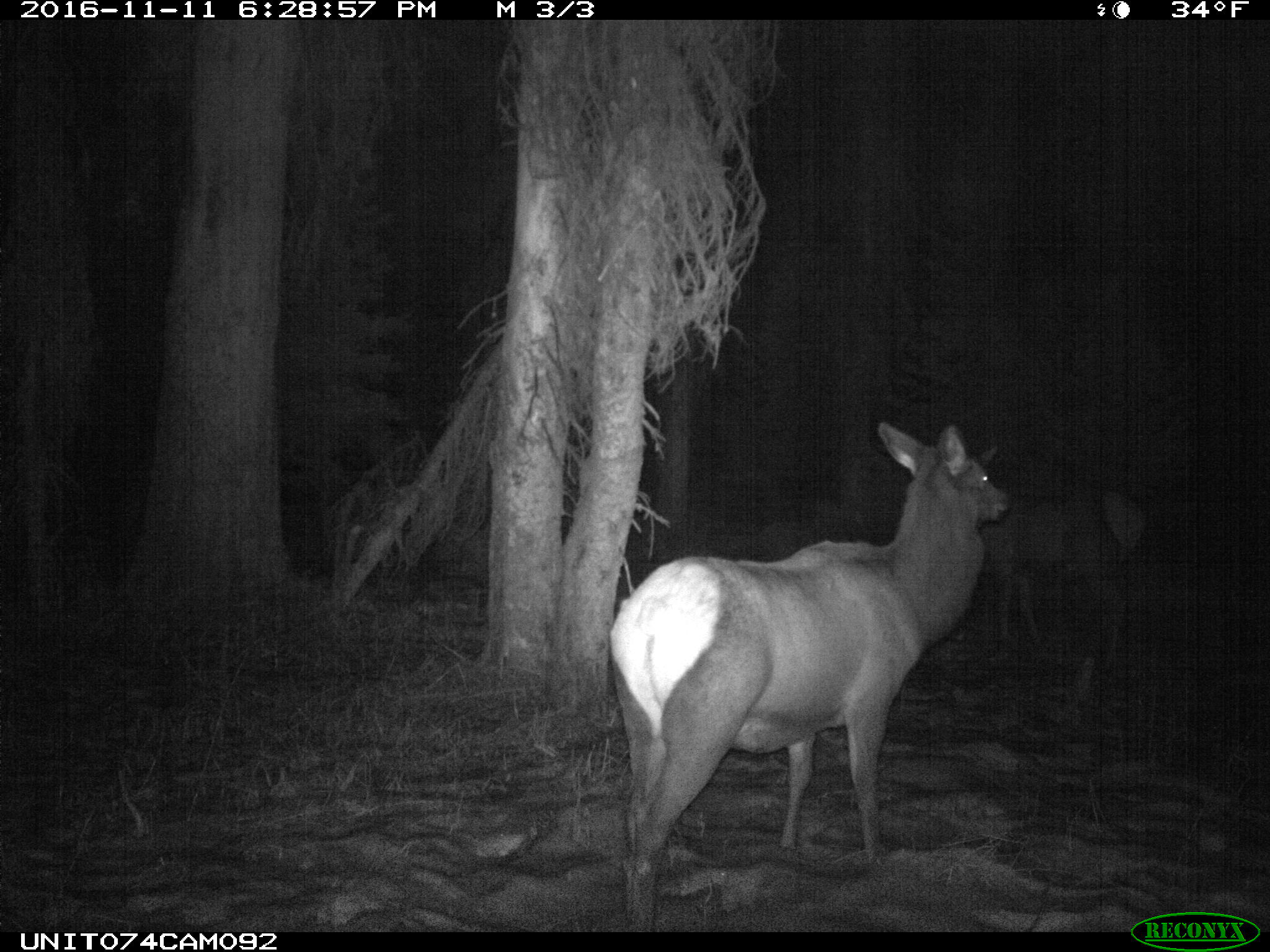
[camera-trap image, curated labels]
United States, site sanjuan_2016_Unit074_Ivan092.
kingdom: Animalia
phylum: Chordata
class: Mammalia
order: Artiodactyla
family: Cervidae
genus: Cervus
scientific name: Cervus elaphus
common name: red deer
Cervus elaphus (red deer).